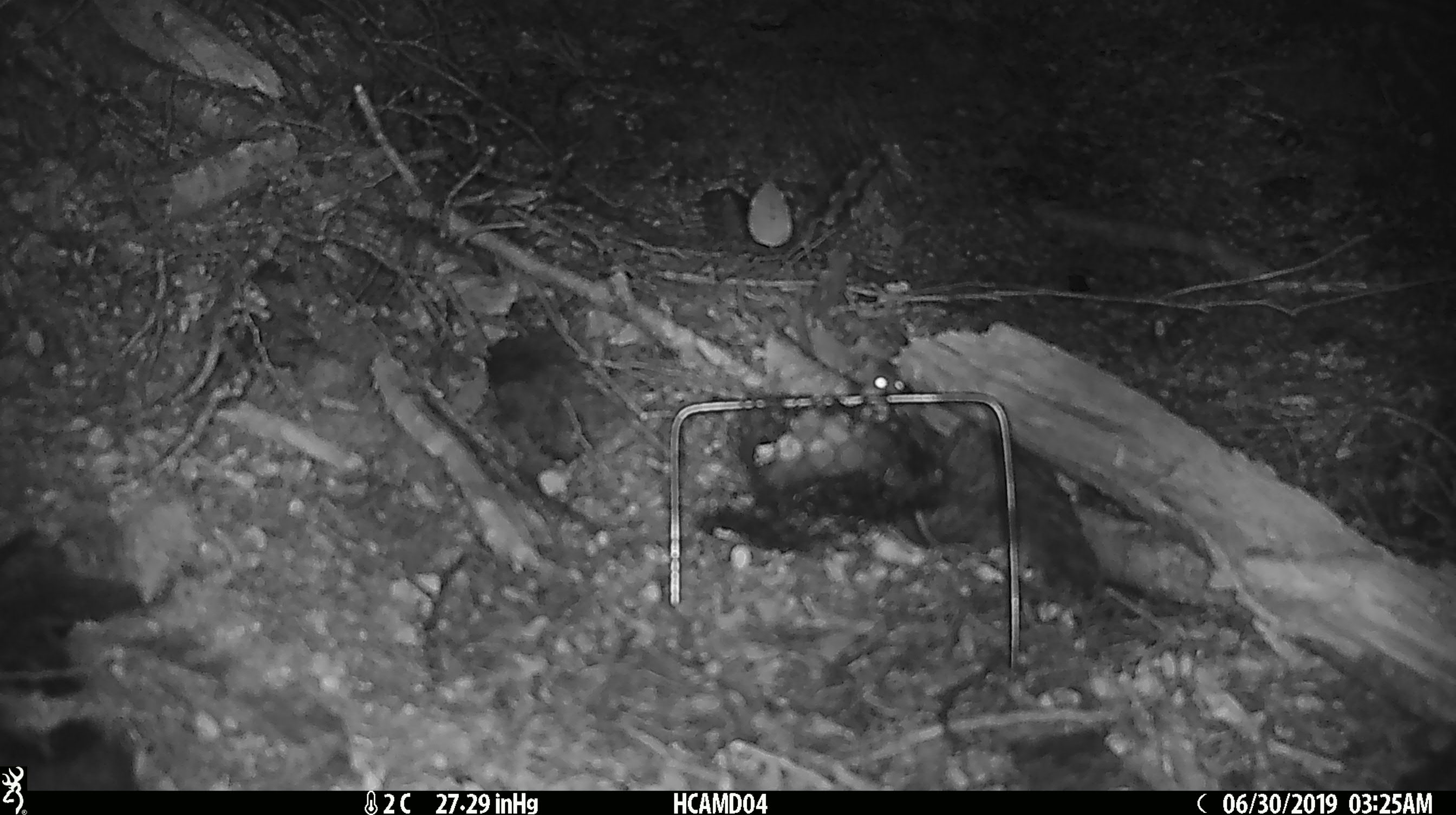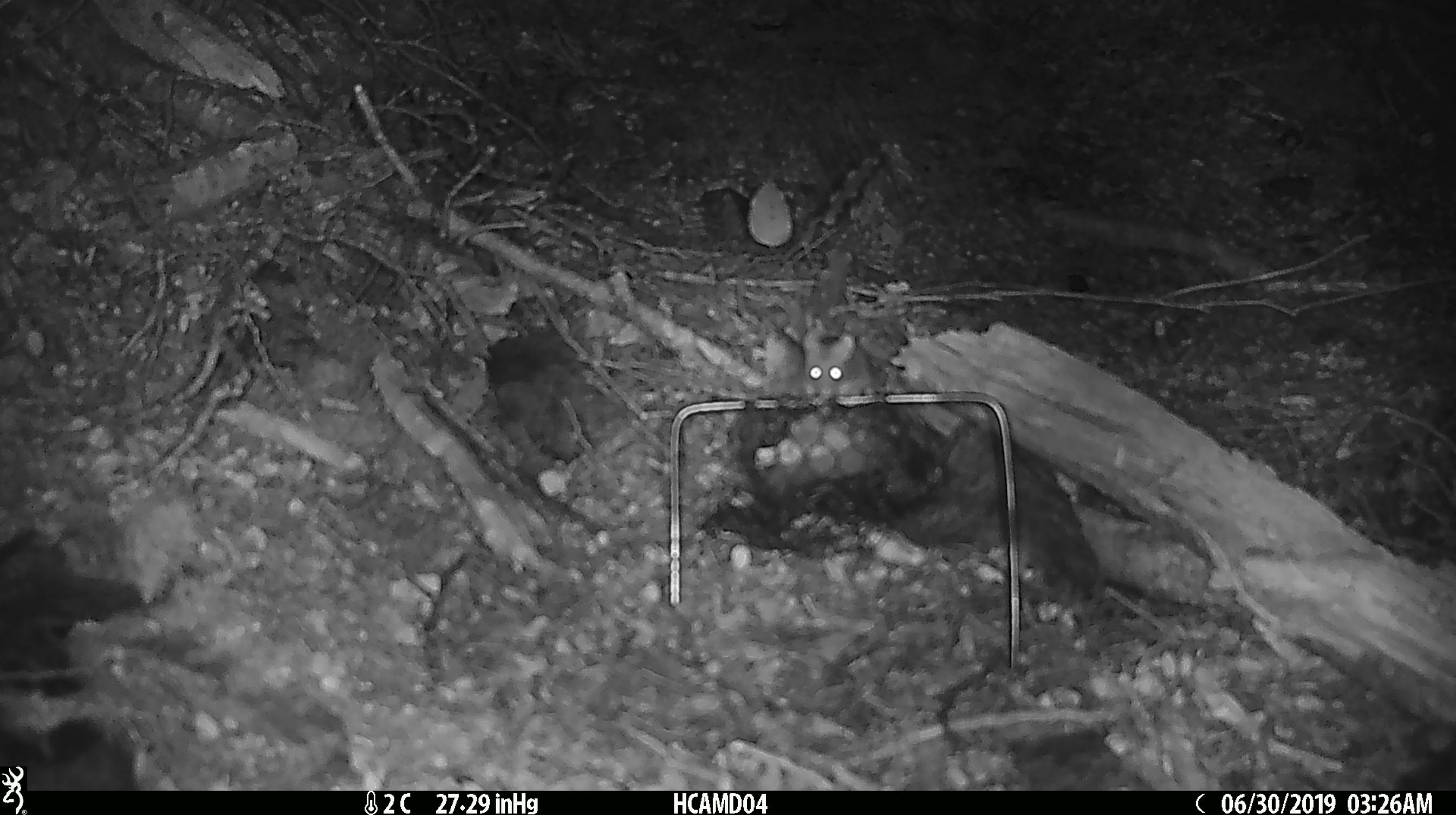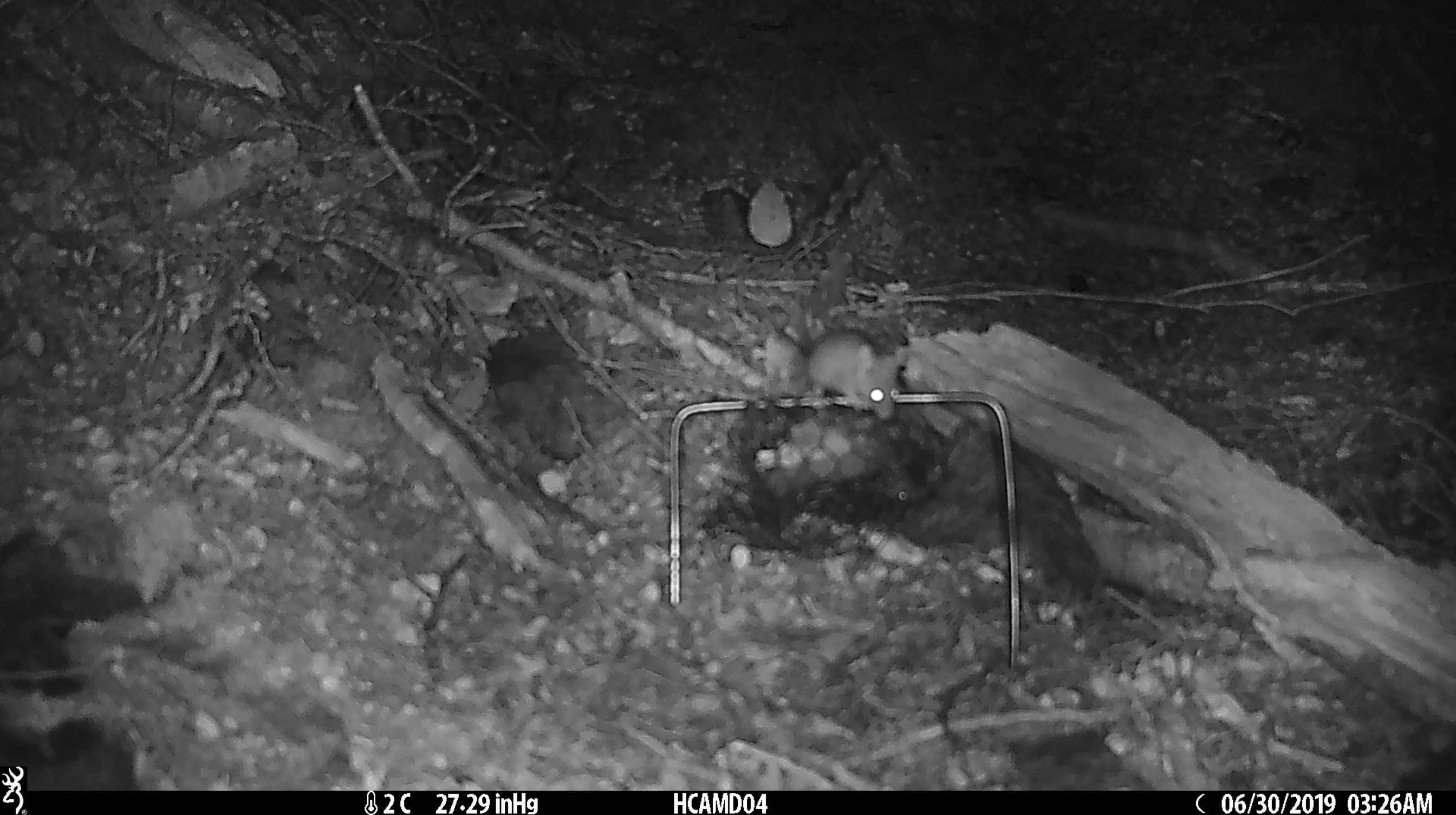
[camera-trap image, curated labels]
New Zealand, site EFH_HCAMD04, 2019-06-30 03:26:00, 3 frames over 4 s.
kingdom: Animalia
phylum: Chordata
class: Mammalia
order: Rodentia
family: Muridae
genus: Mus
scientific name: Mus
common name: mouse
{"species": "mouse (Mus)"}